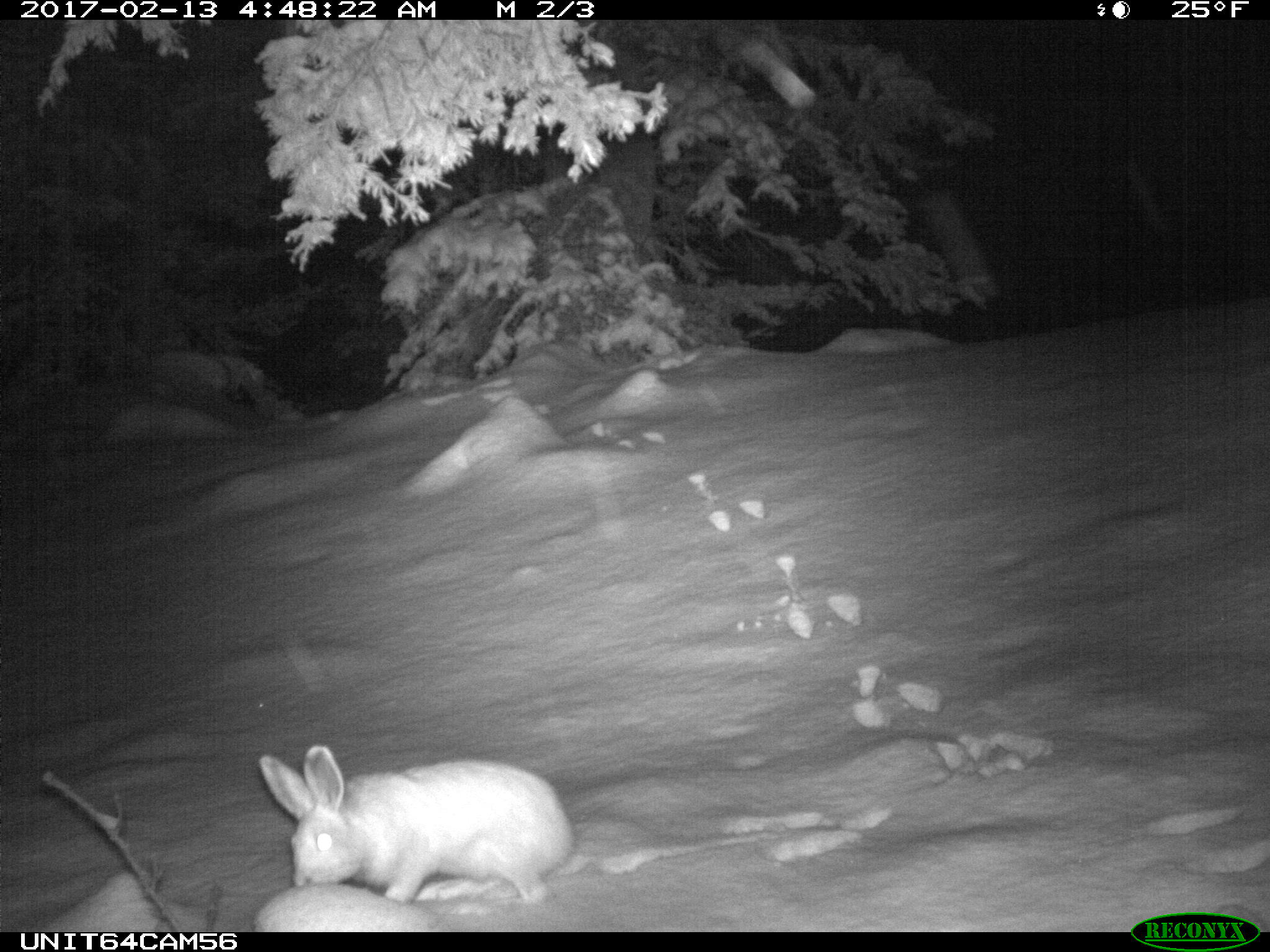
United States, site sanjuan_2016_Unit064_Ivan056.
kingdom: Animalia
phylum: Chordata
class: Mammalia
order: Lagomorpha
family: Leporidae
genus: Lepus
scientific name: Lepus americanus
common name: snowshoe hare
Lepus americanus (snowshoe hare).